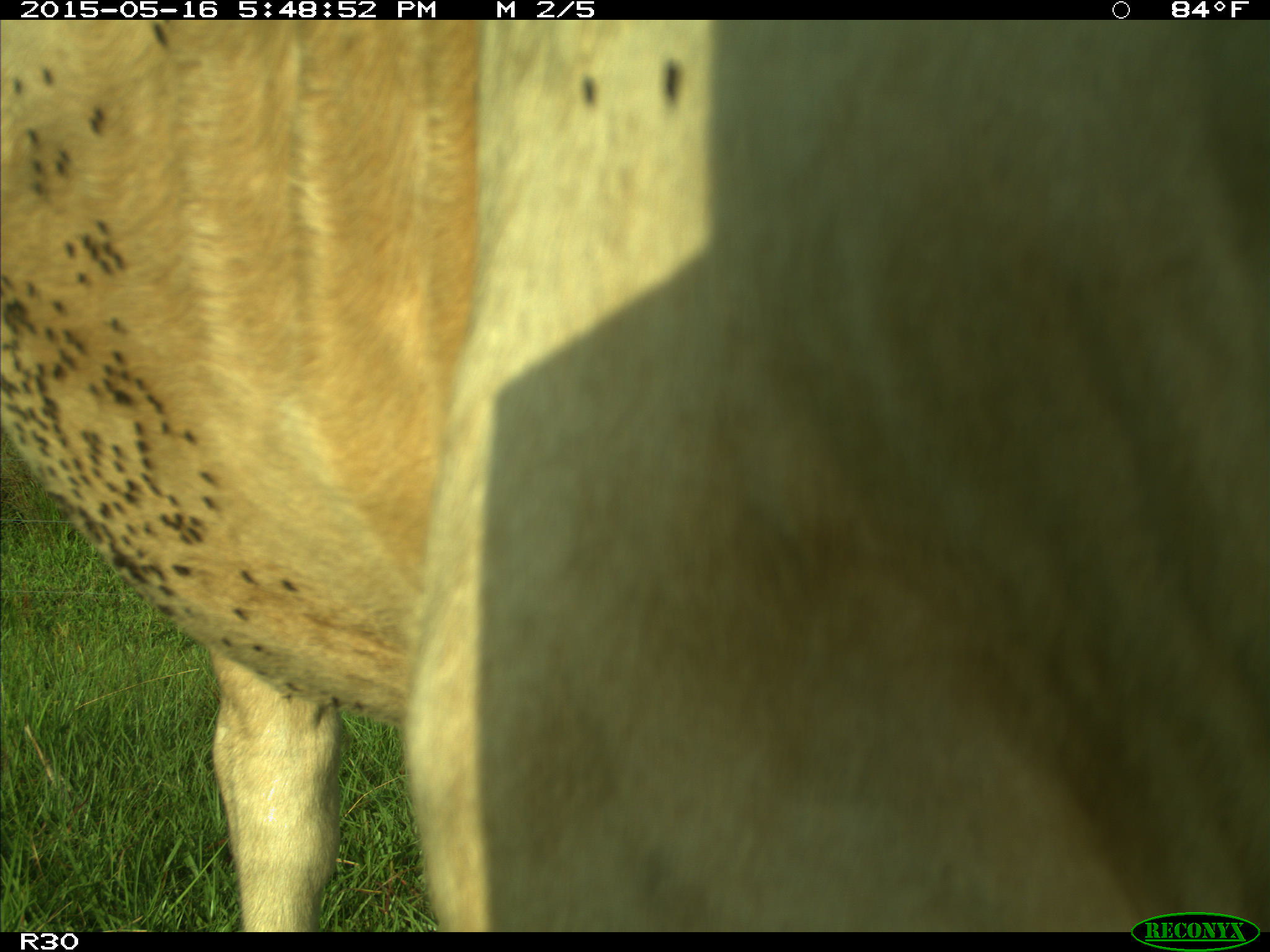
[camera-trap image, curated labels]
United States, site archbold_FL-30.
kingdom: Animalia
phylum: Chordata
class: Mammalia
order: Artiodactyla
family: Bovidae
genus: Bos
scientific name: Bos taurus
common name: domestic cow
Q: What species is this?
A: Bos taurus (domestic cow).